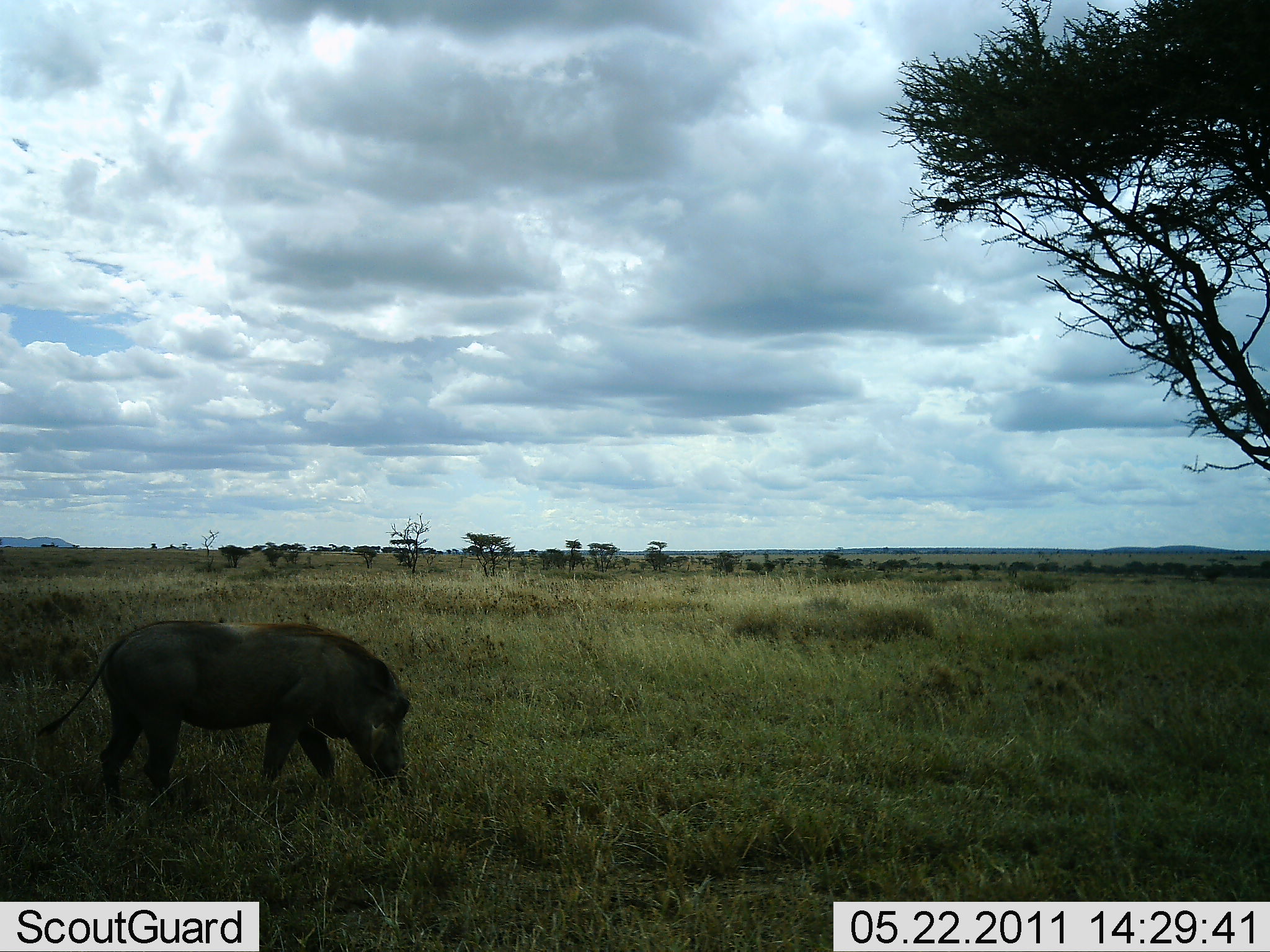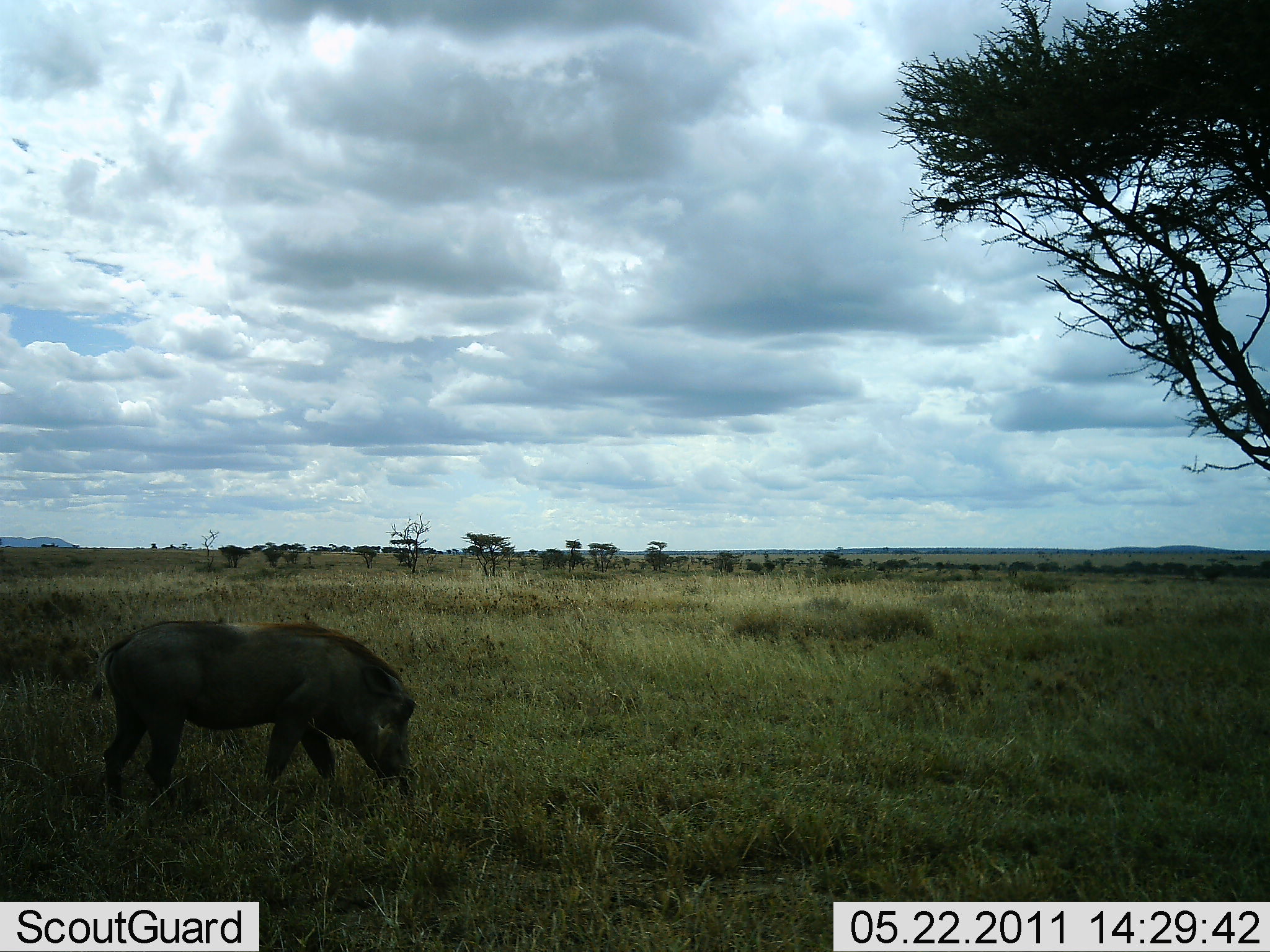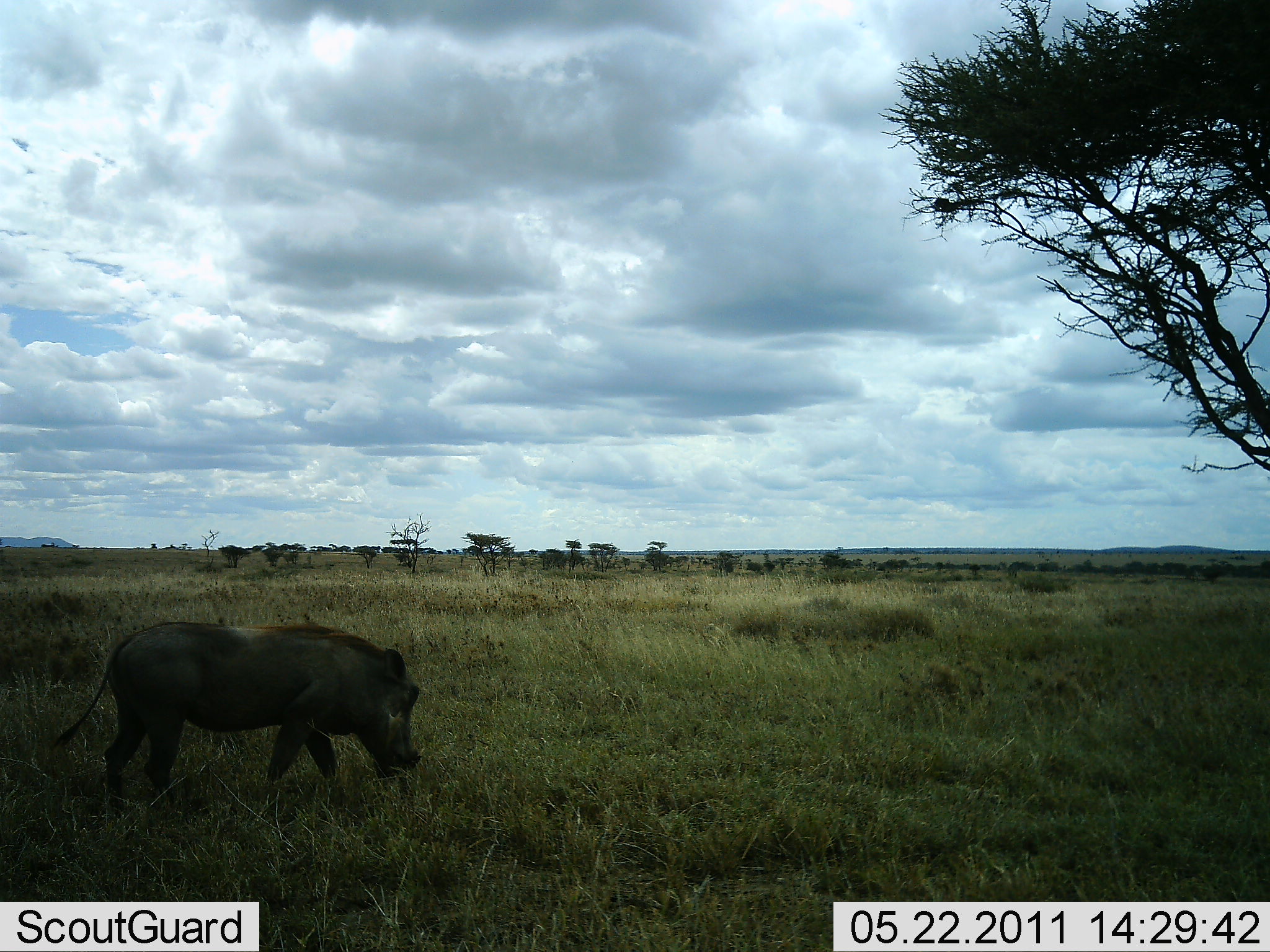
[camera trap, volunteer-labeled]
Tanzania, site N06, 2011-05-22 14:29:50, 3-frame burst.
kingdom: Animalia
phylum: Chordata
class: Mammalia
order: Artiodactyla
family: Suidae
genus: Phacochoerus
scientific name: Phacochoerus africanus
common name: warthog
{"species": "warthog (Phacochoerus africanus)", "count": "1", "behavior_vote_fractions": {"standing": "18%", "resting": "0%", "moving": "9%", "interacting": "0%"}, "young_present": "0%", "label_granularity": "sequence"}